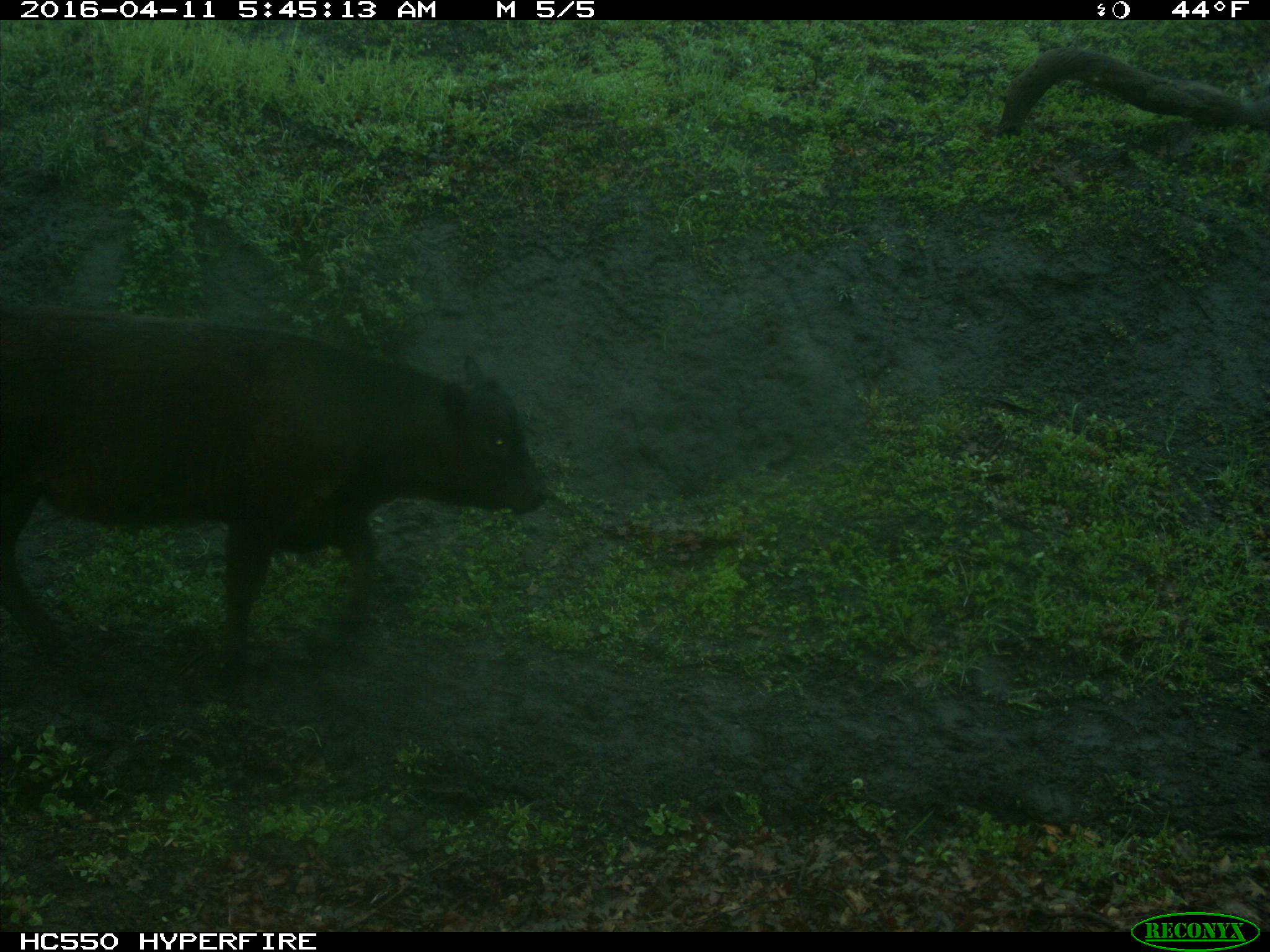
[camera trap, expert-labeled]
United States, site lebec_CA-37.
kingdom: Animalia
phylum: Chordata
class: Mammalia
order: Artiodactyla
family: Bovidae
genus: Bos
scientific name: Bos taurus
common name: domestic cow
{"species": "Bos taurus (domestic cow)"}